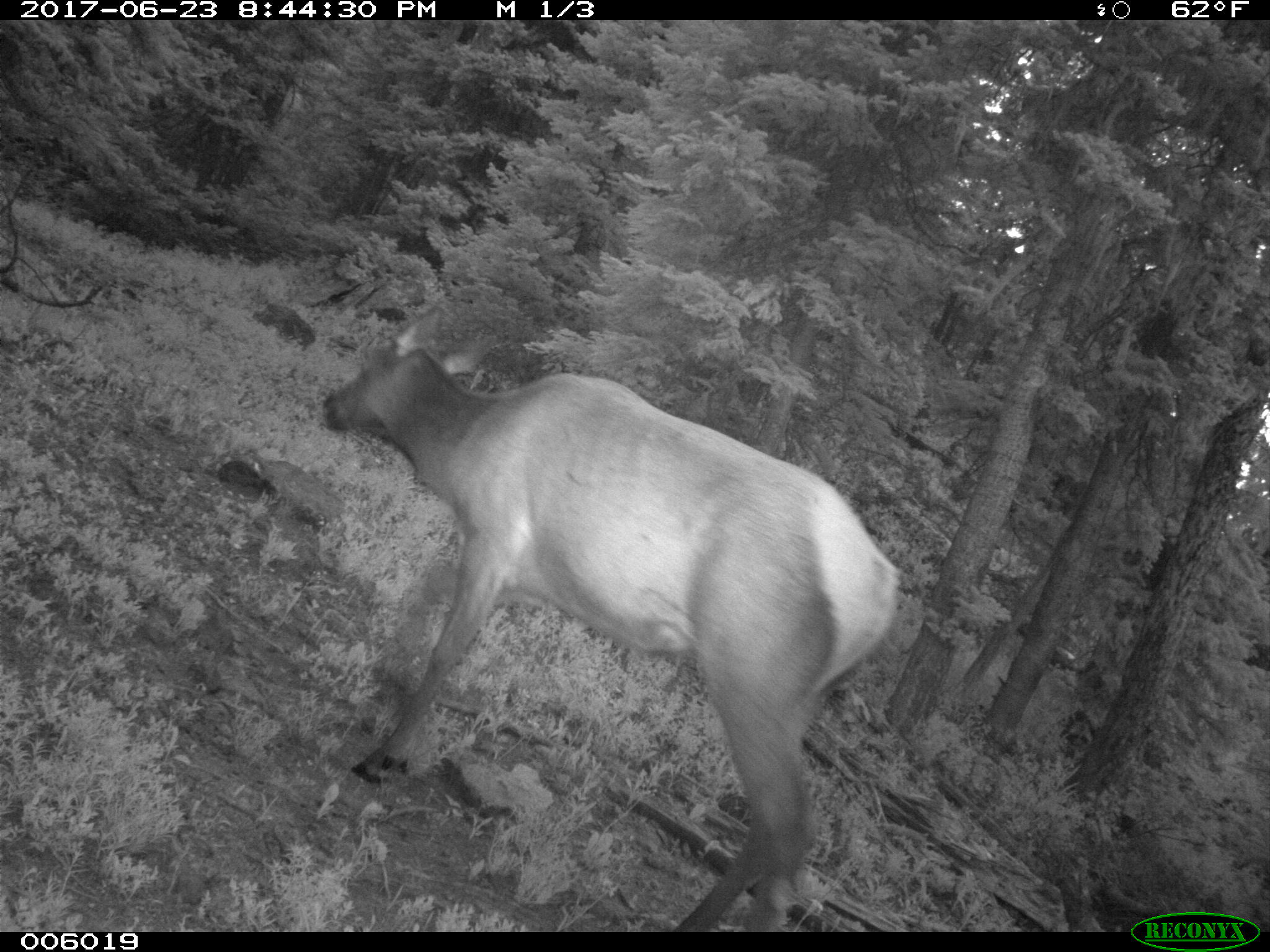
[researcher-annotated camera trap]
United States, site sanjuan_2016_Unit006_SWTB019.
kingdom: Animalia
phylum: Chordata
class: Mammalia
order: Artiodactyla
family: Cervidae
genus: Cervus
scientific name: Cervus elaphus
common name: red deer